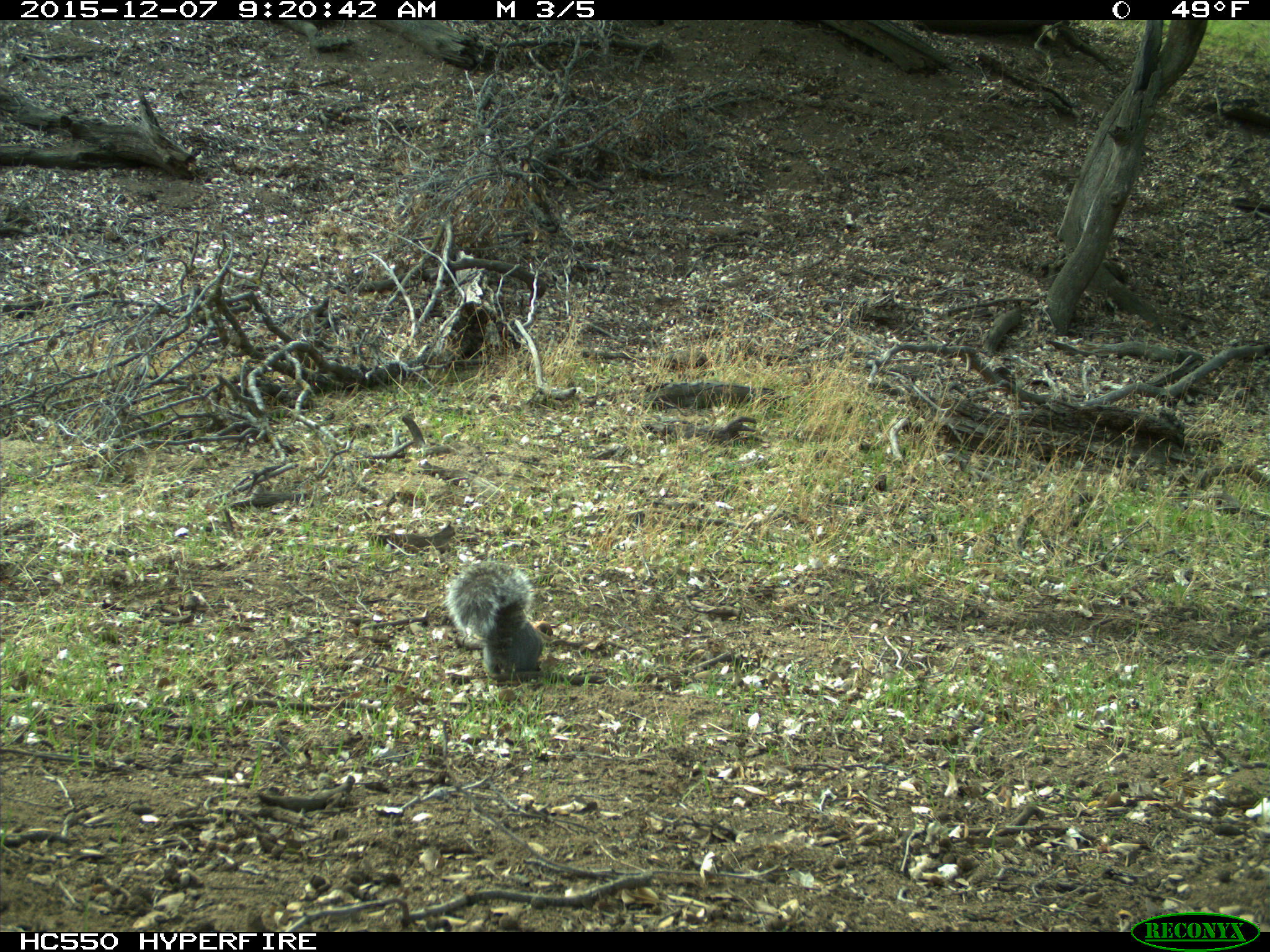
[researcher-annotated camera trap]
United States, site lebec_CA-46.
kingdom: Animalia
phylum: Chordata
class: Mammalia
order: Rodentia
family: Sciuridae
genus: Sciurus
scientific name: Sciurus carolinensis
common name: eastern gray squirrel